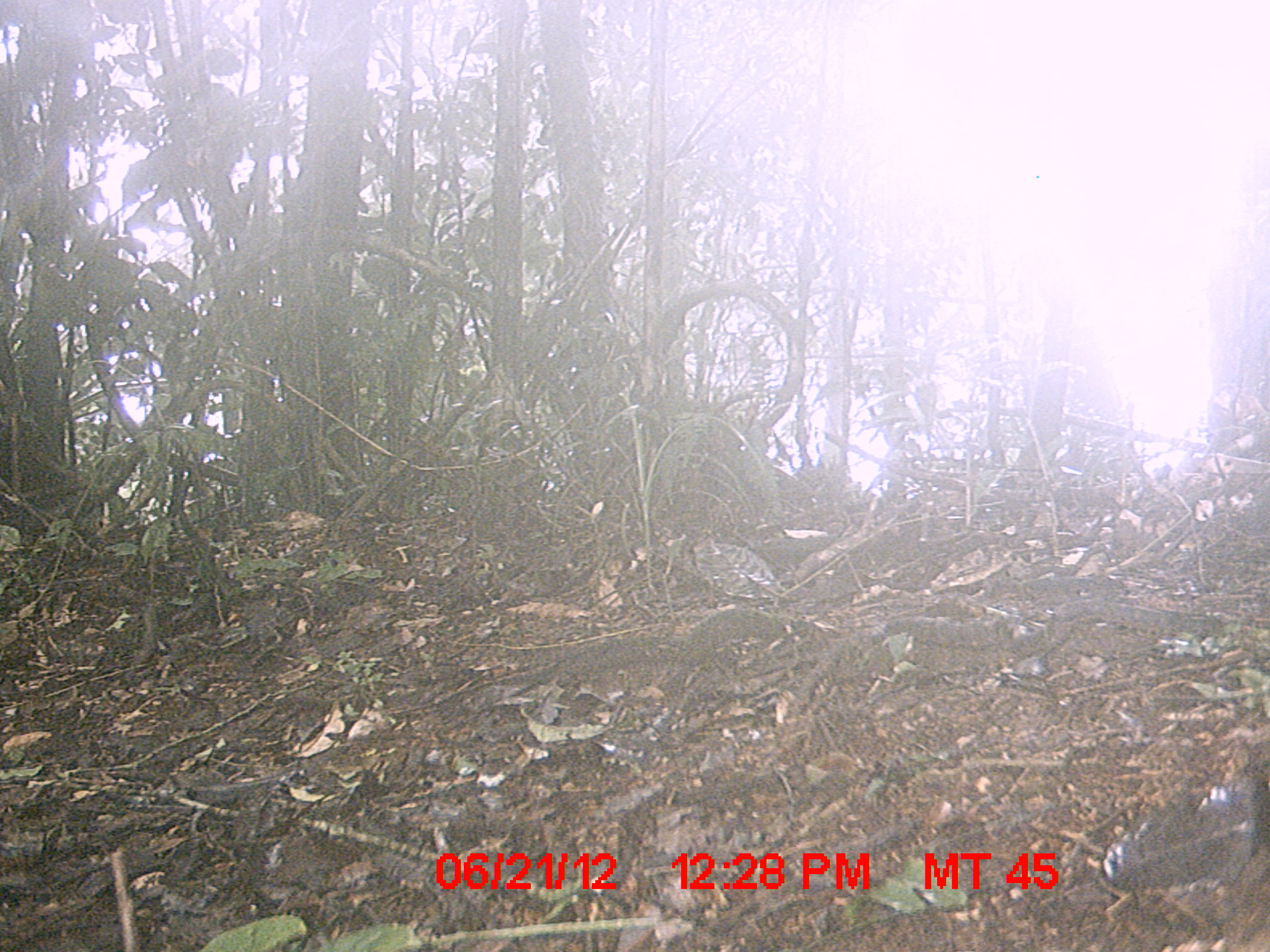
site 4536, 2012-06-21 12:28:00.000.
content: unidentified animal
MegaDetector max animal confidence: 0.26